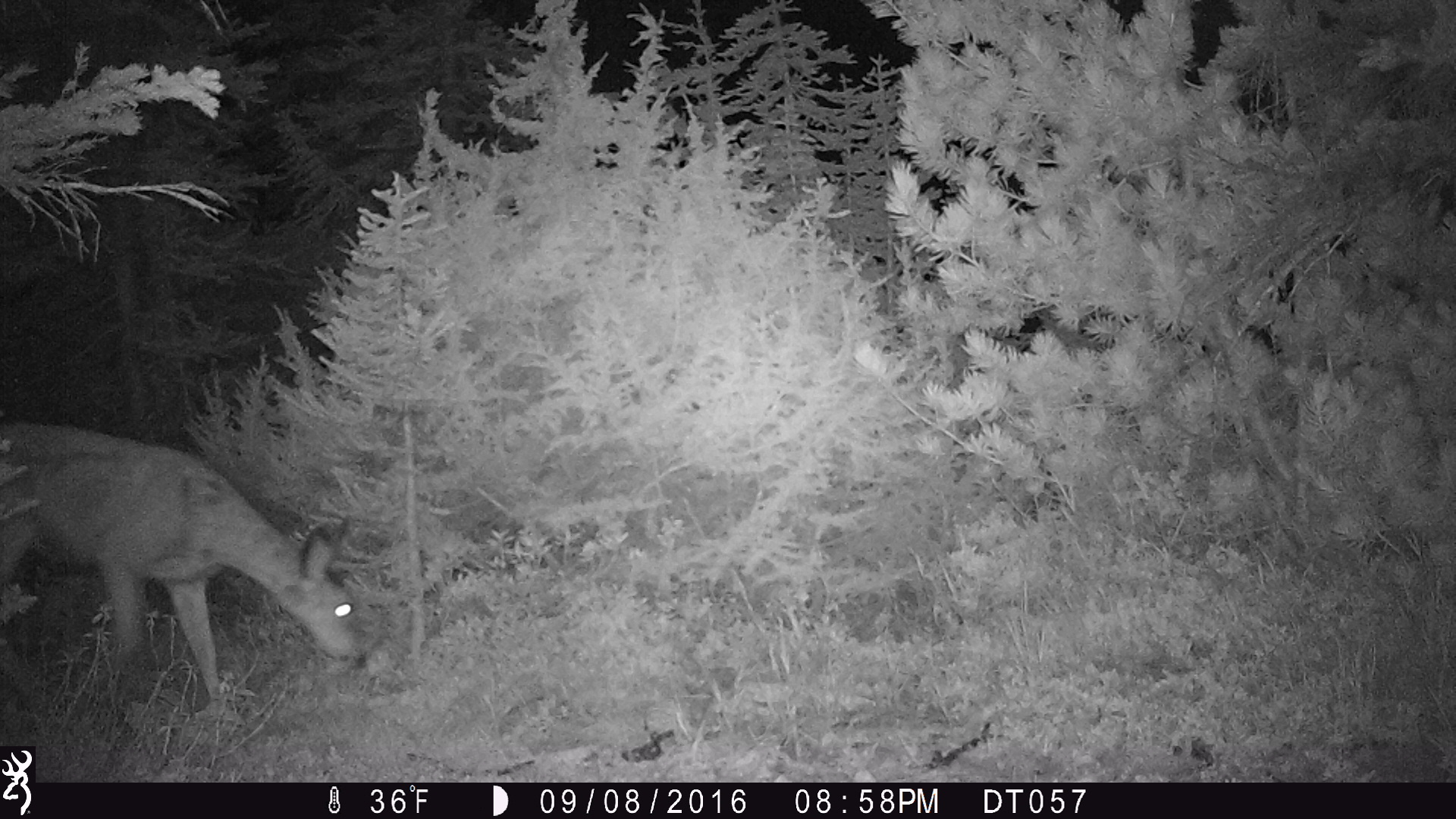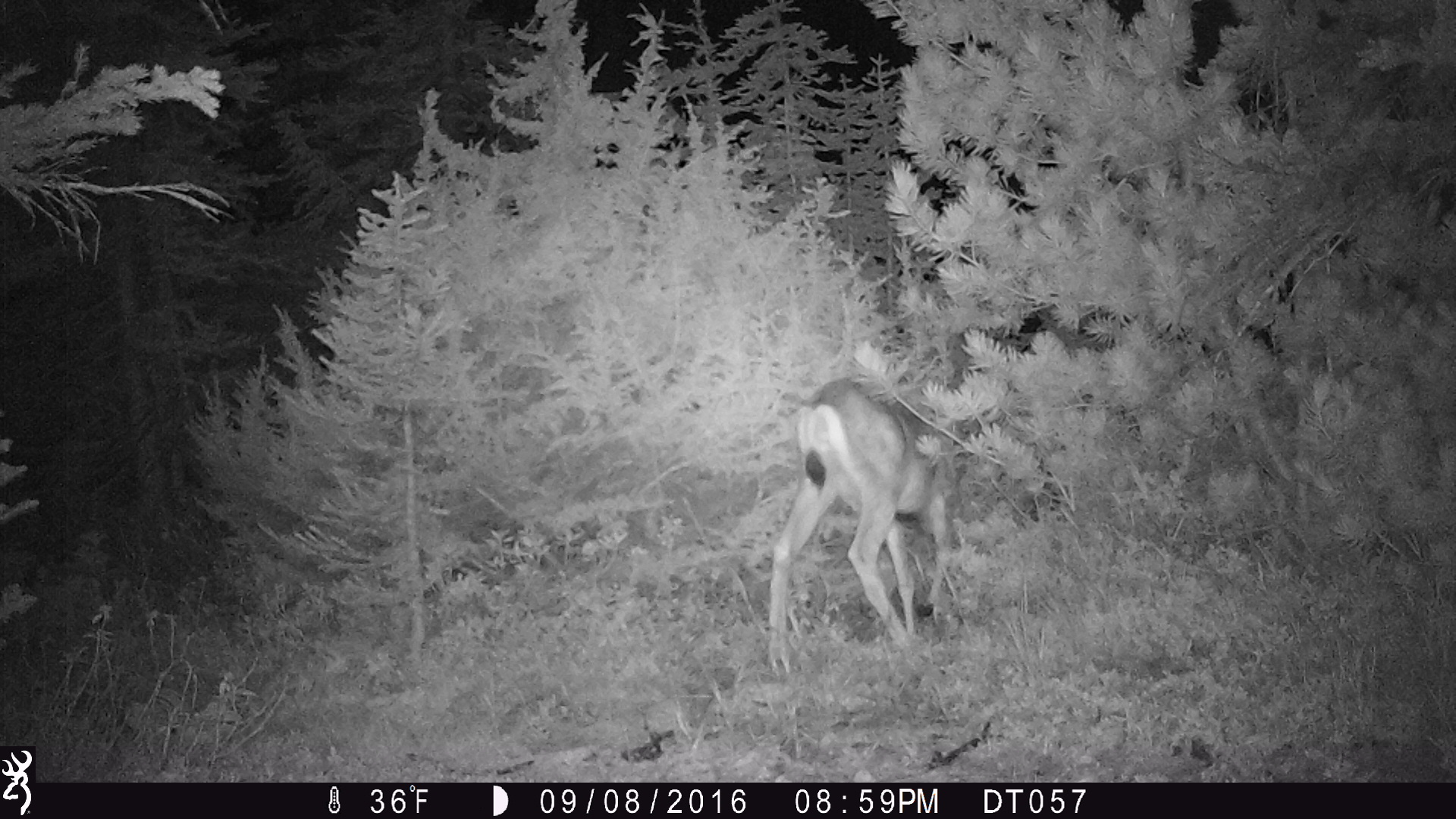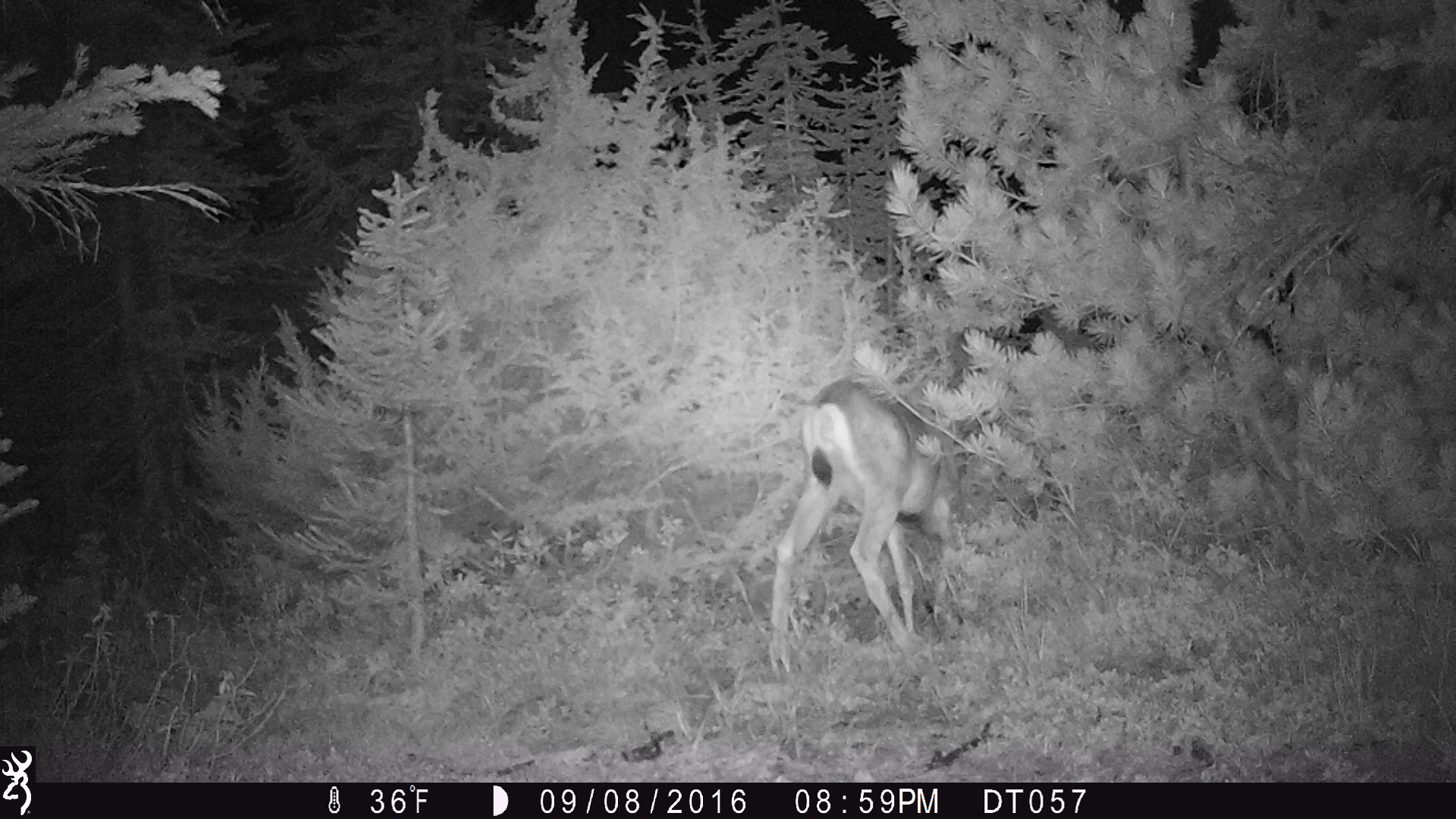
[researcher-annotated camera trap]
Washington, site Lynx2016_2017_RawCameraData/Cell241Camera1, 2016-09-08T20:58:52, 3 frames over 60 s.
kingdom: Animalia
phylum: Chordata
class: Mammalia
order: Artiodactyla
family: Cervidae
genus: Odocoileus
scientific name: Odocoileus hemionus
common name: mule deer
Odocoileus hemionus (mule deer). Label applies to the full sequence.